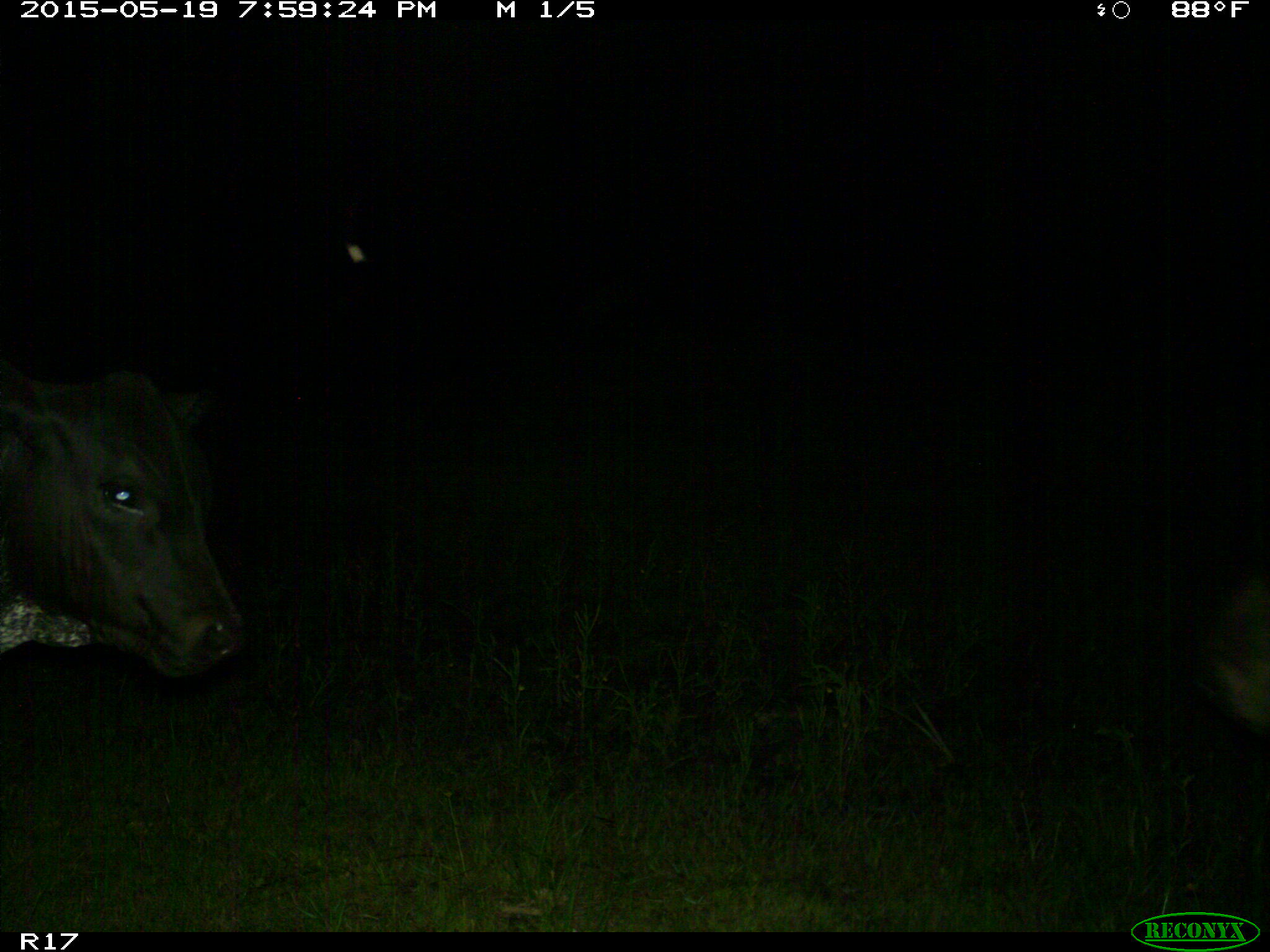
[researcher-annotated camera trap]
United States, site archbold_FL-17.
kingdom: Animalia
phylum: Chordata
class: Mammalia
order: Artiodactyla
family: Bovidae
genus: Bos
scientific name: Bos taurus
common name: domestic cow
Bos taurus (domestic cow).